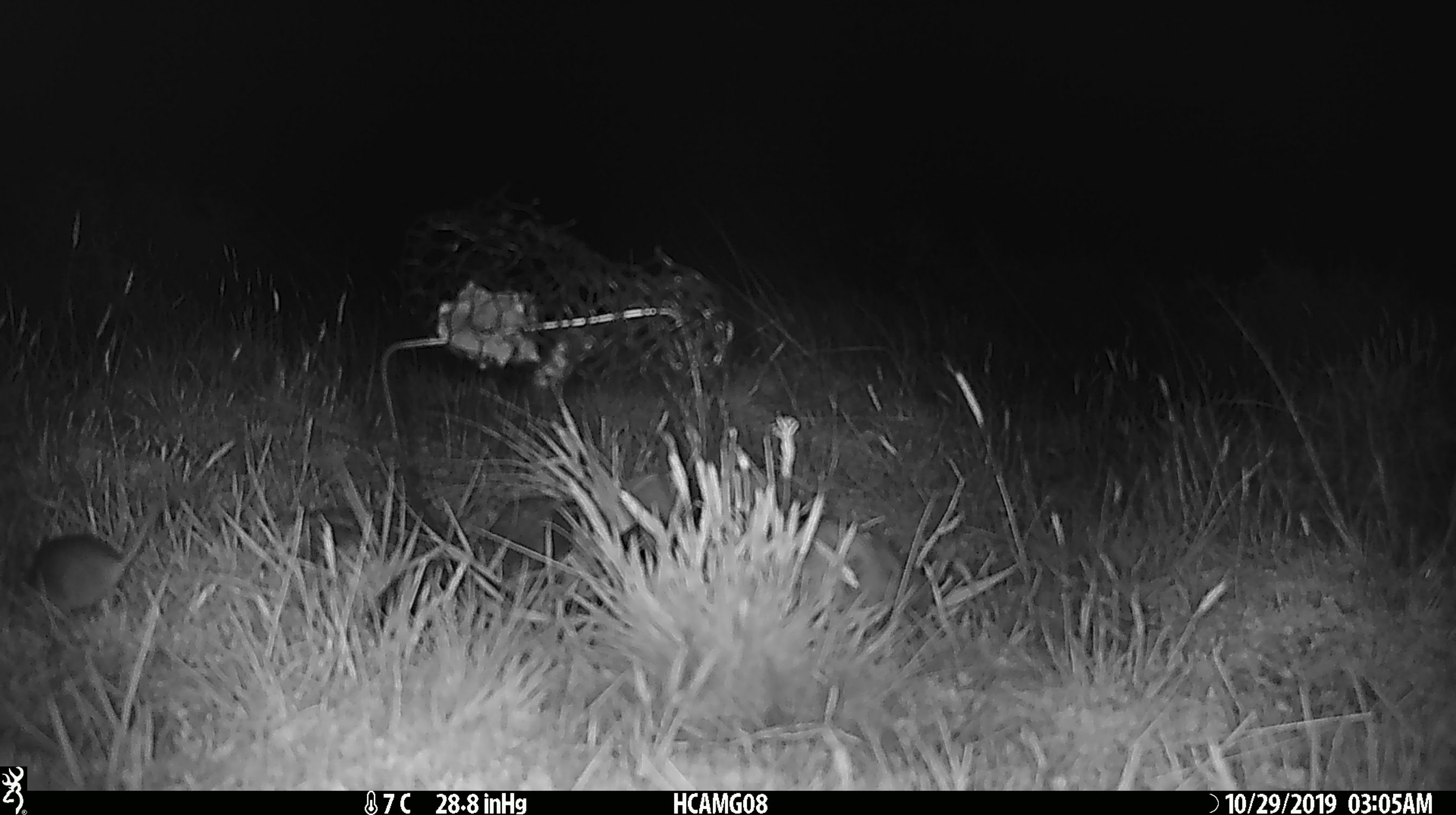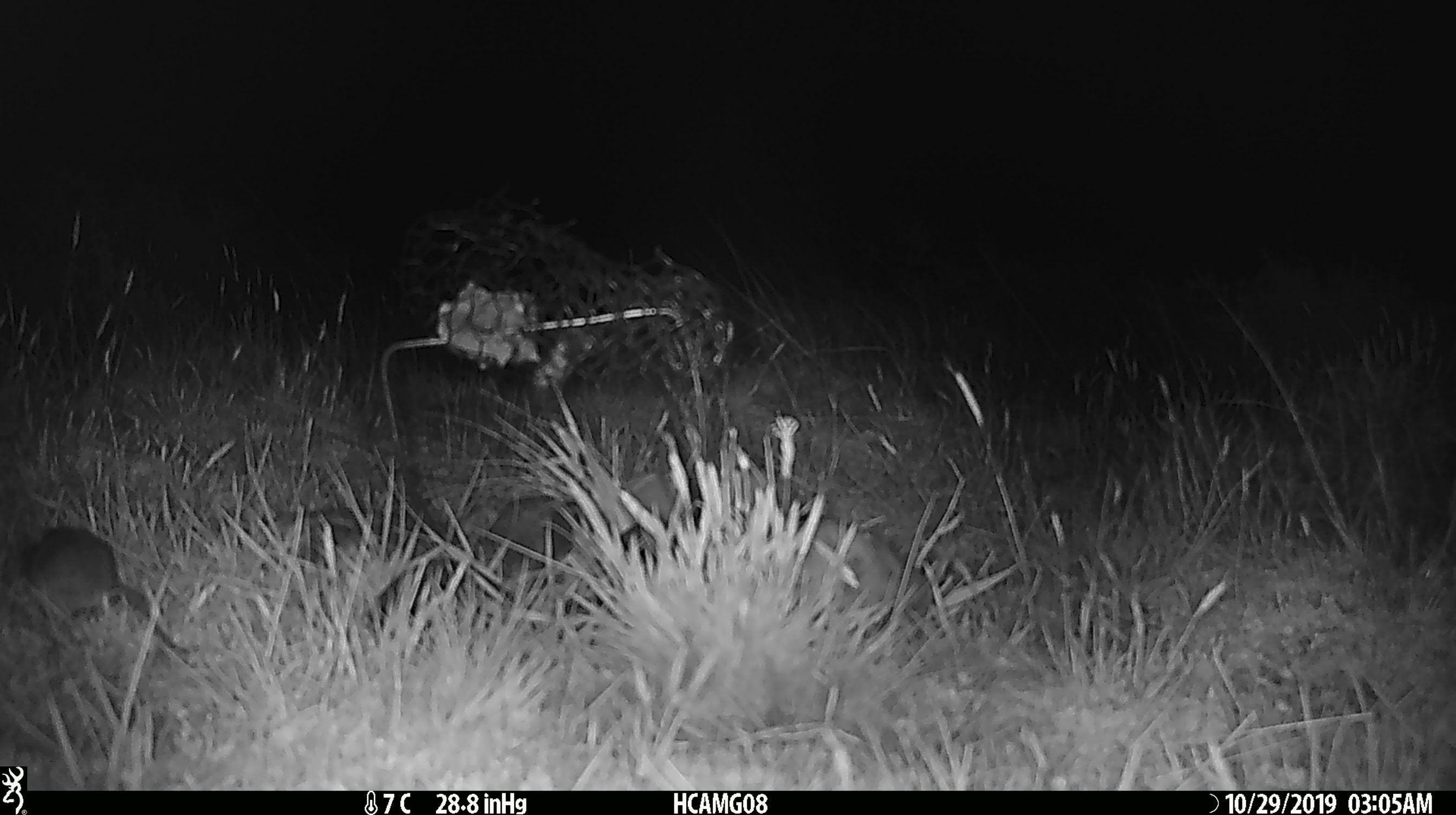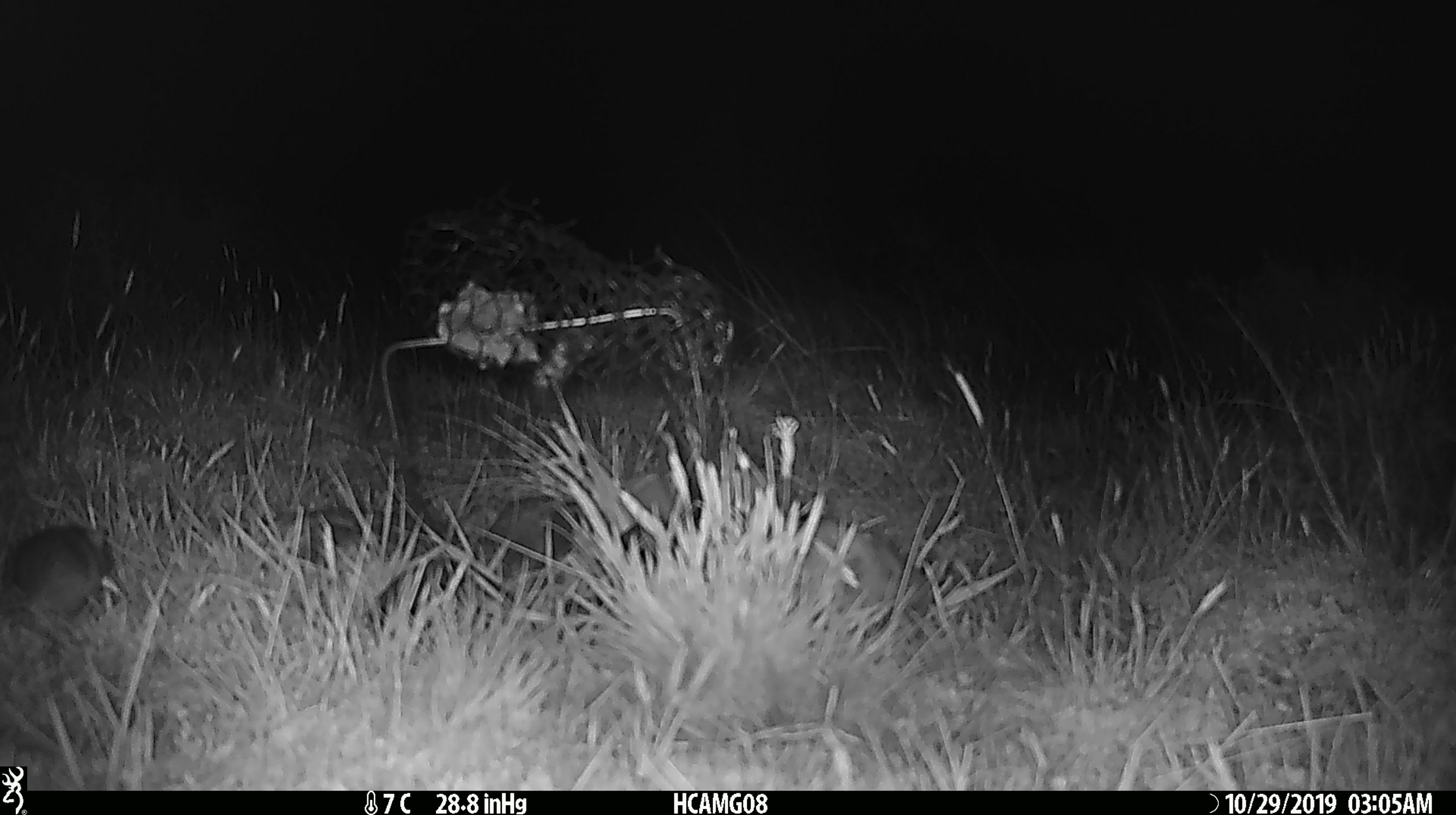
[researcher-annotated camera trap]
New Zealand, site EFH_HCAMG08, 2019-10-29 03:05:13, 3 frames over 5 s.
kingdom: Animalia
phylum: Chordata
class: Mammalia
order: Rodentia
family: Muridae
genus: Mus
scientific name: Mus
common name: mouse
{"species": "mouse (Mus)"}